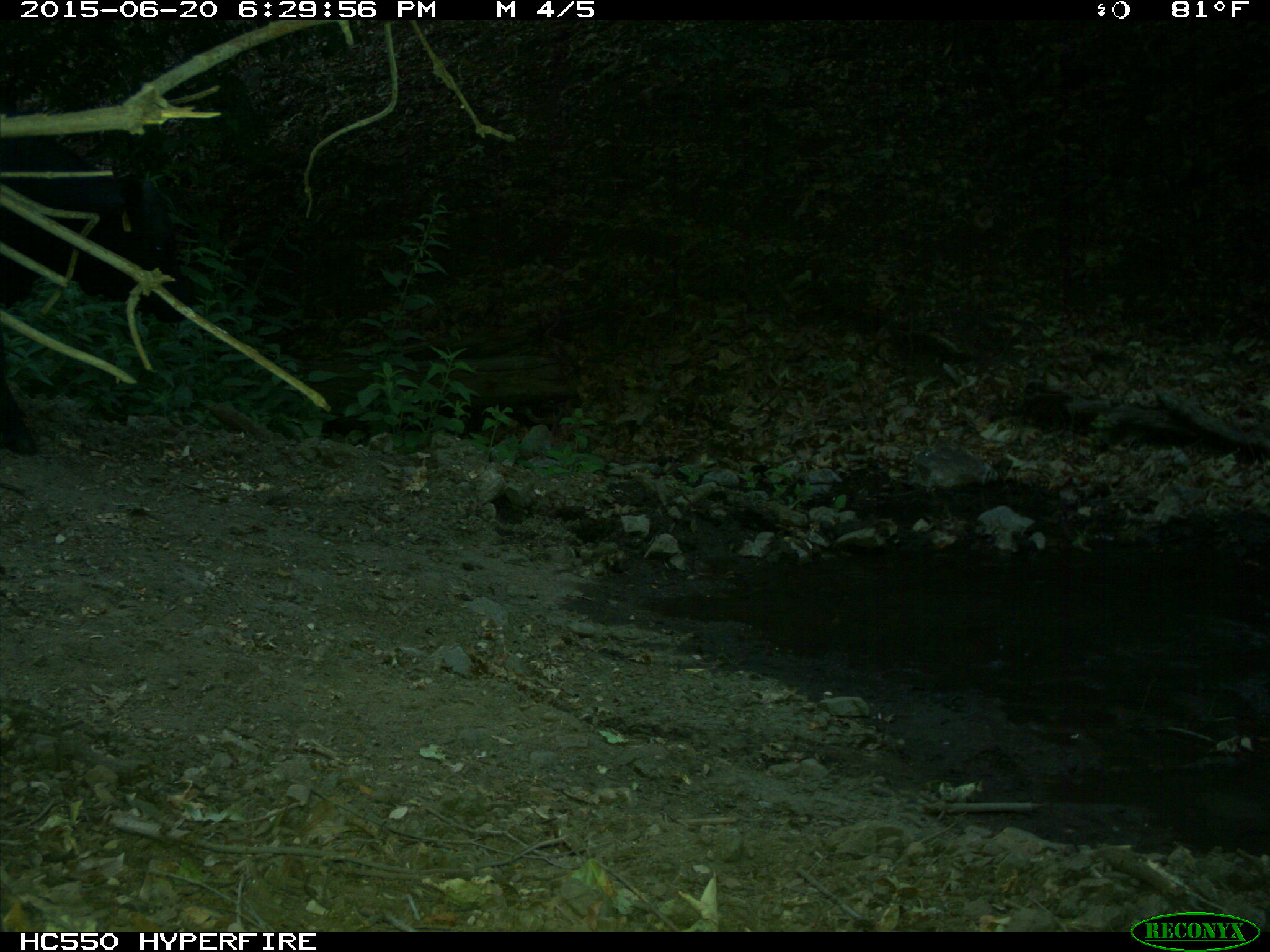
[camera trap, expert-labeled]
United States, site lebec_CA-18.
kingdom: Animalia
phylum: Chordata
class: Mammalia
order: Artiodactyla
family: Bovidae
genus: Bos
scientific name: Bos taurus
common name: domestic cow